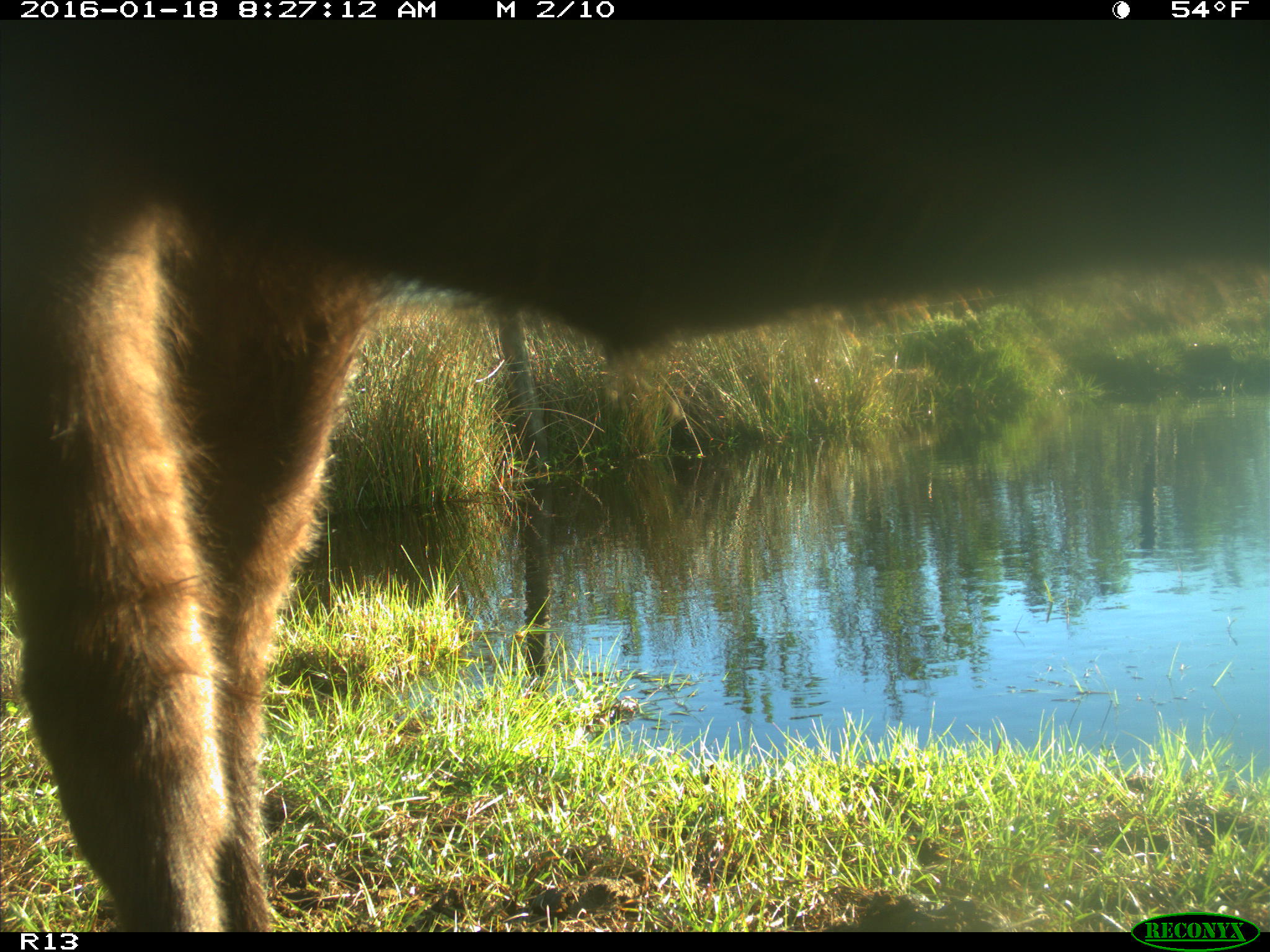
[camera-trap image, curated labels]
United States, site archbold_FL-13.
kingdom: Animalia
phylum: Chordata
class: Mammalia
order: Artiodactyla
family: Bovidae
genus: Bos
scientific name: Bos taurus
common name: domestic cow